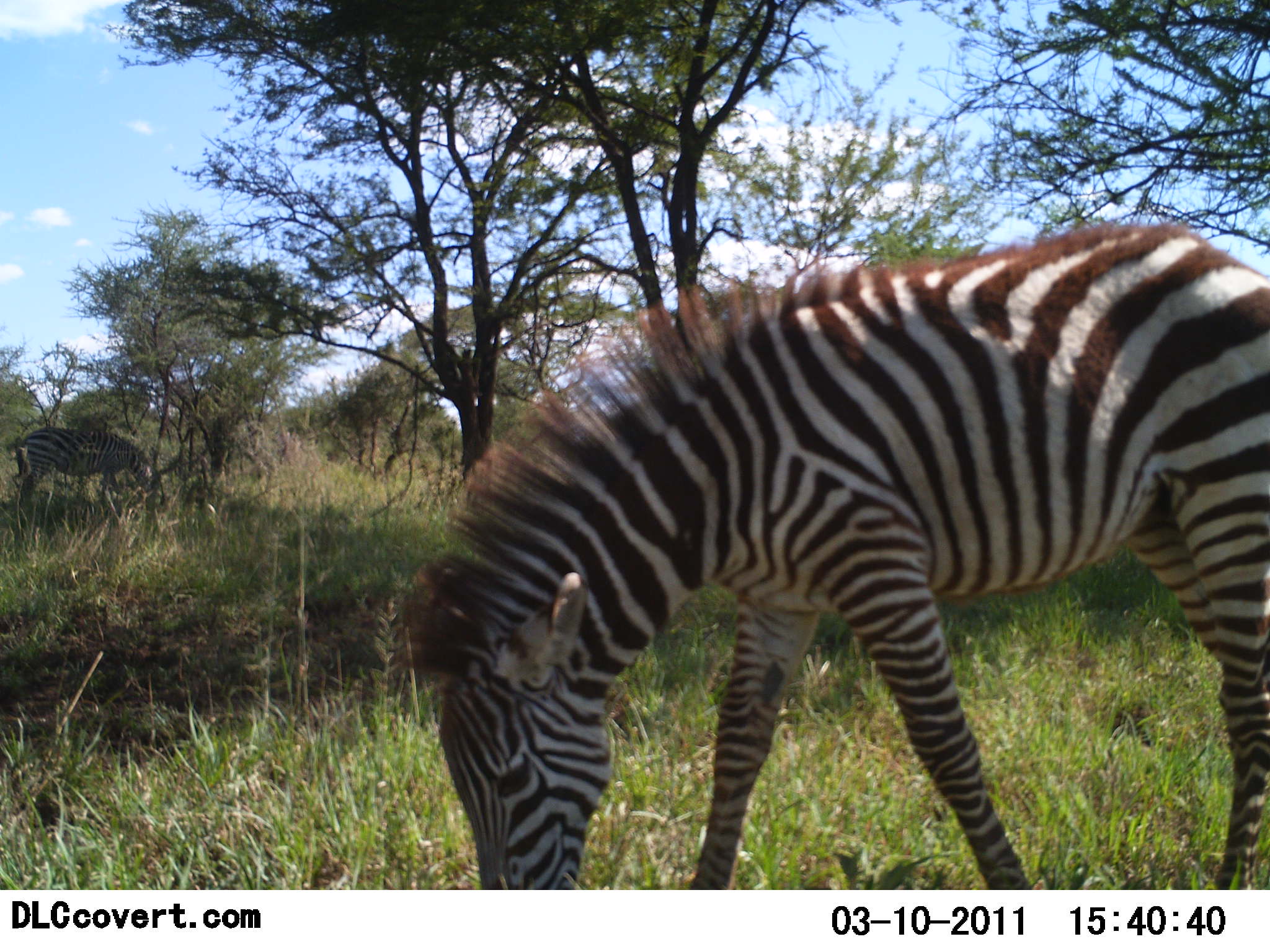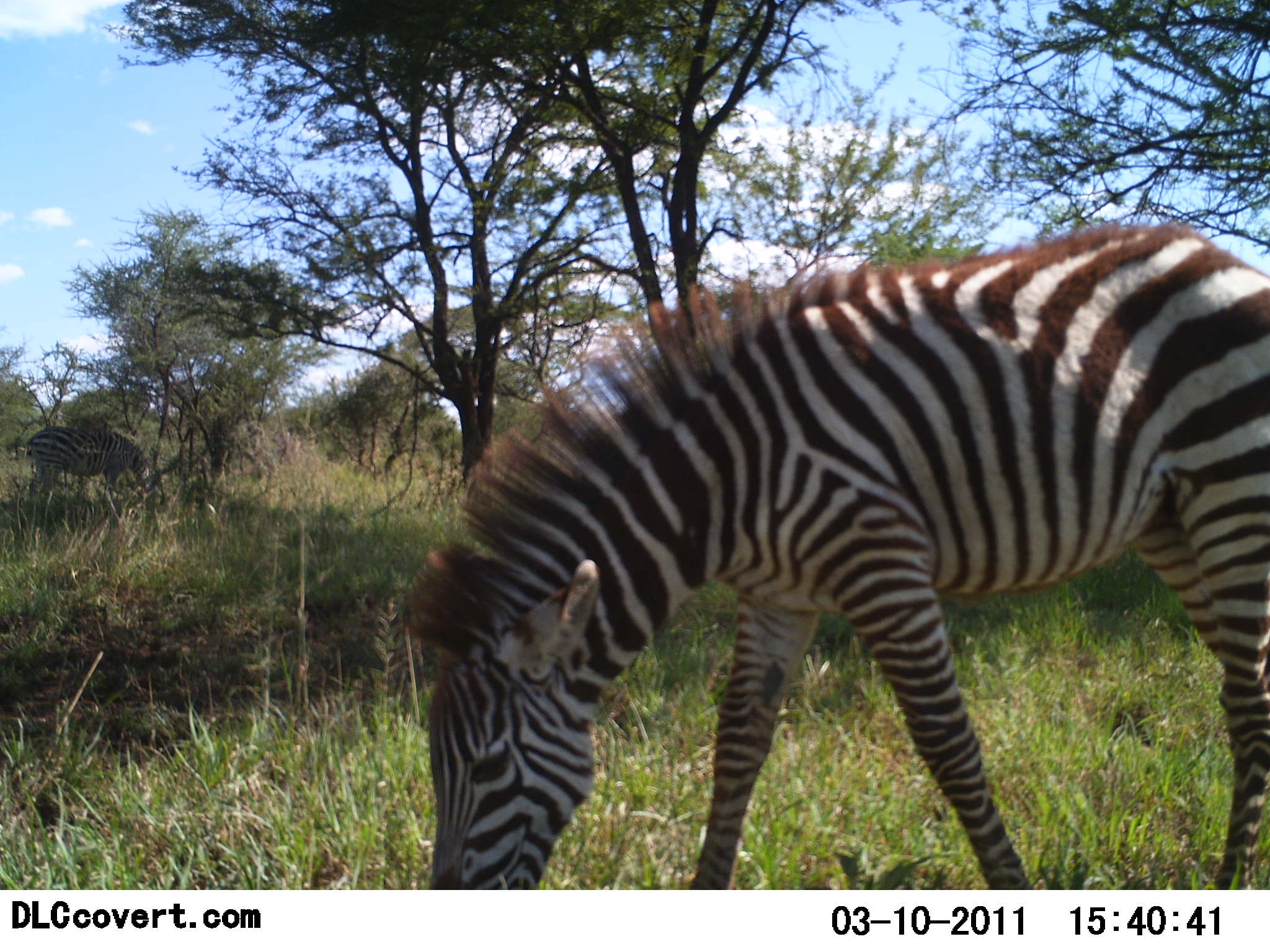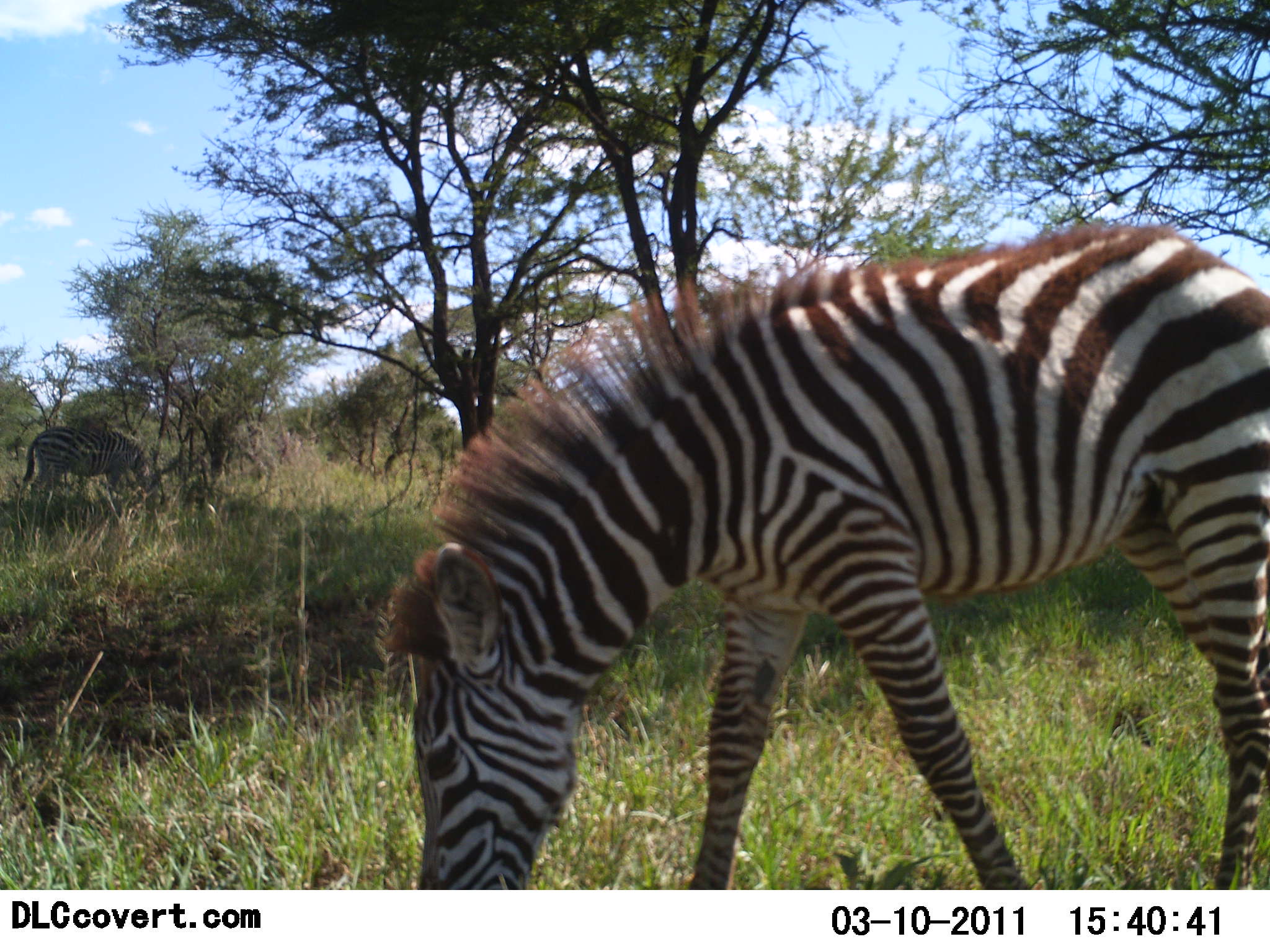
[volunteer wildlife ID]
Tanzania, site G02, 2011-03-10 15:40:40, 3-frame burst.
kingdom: Animalia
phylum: Chordata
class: Mammalia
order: Perissodactyla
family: Equidae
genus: Equus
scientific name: Equus quagga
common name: plains zebra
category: zebra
Zebra (plains zebra) (Equus quagga), count 2. Behavior (volunteer vote fractions): standing 17%, resting 0%, moving 0%, interacting 0%. Young present (vote fraction): 8%. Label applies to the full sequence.